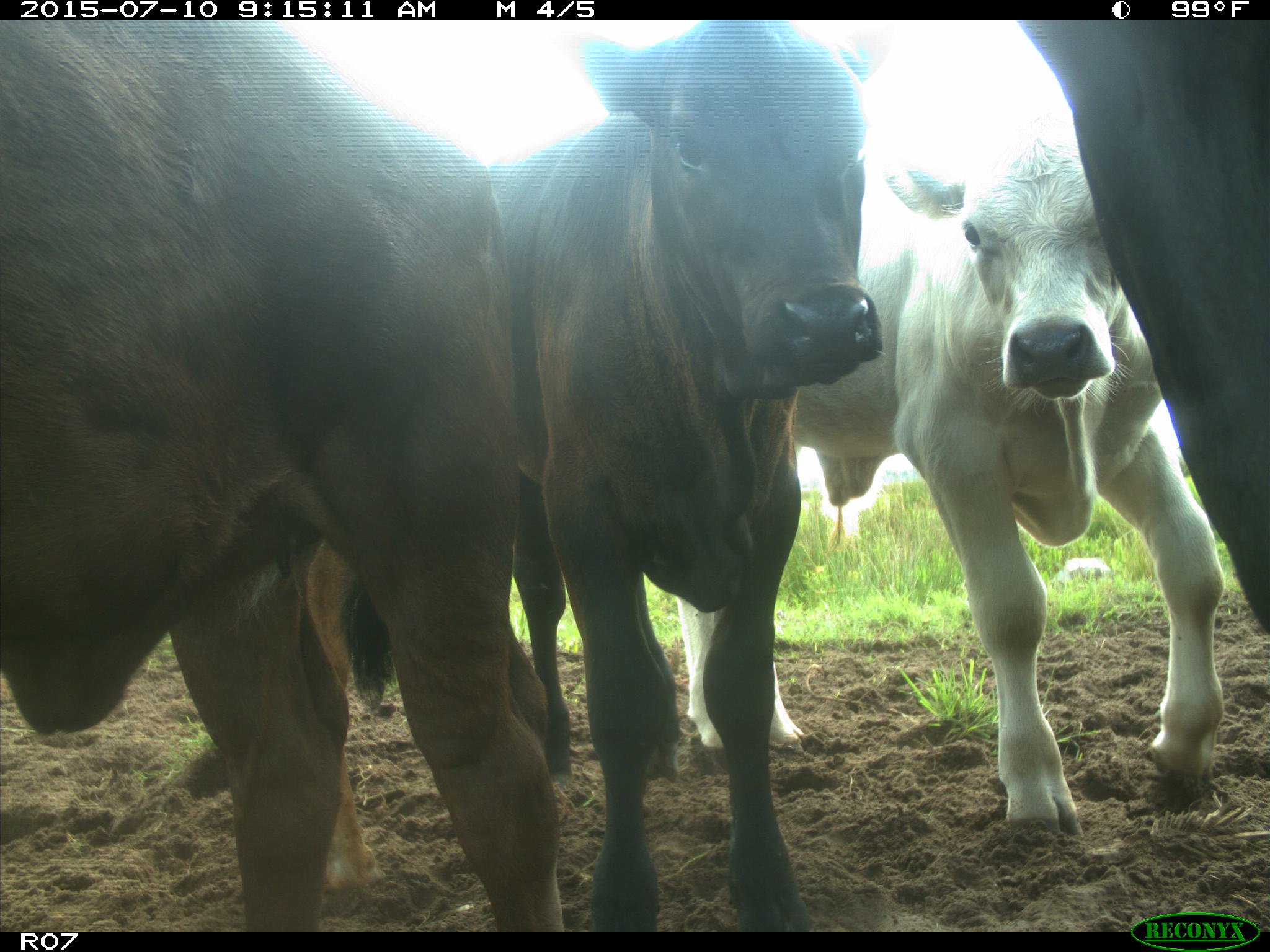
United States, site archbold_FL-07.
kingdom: Animalia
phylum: Chordata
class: Mammalia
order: Artiodactyla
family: Bovidae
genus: Bos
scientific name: Bos taurus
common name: domestic cow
Bos taurus (domestic cow).